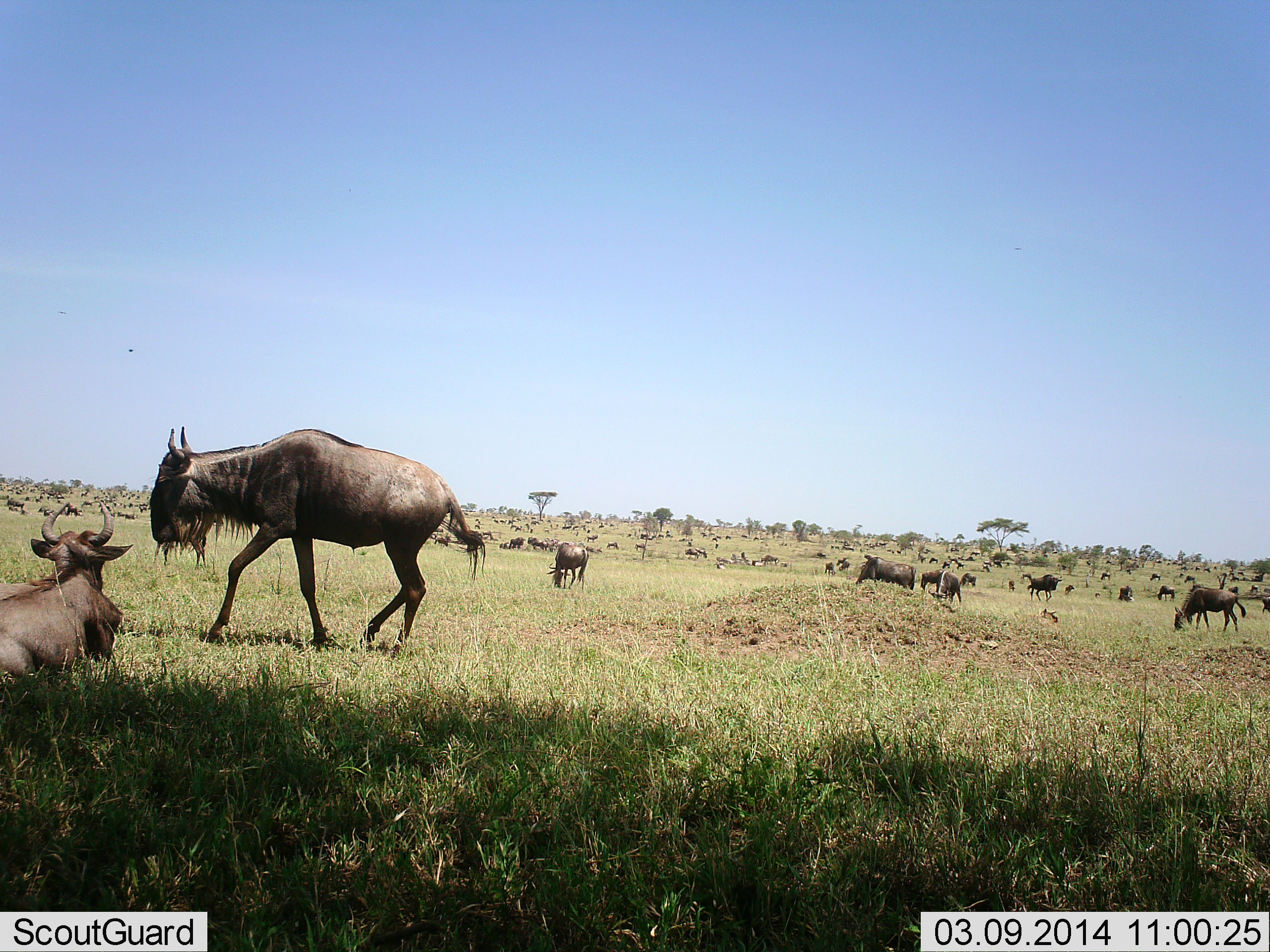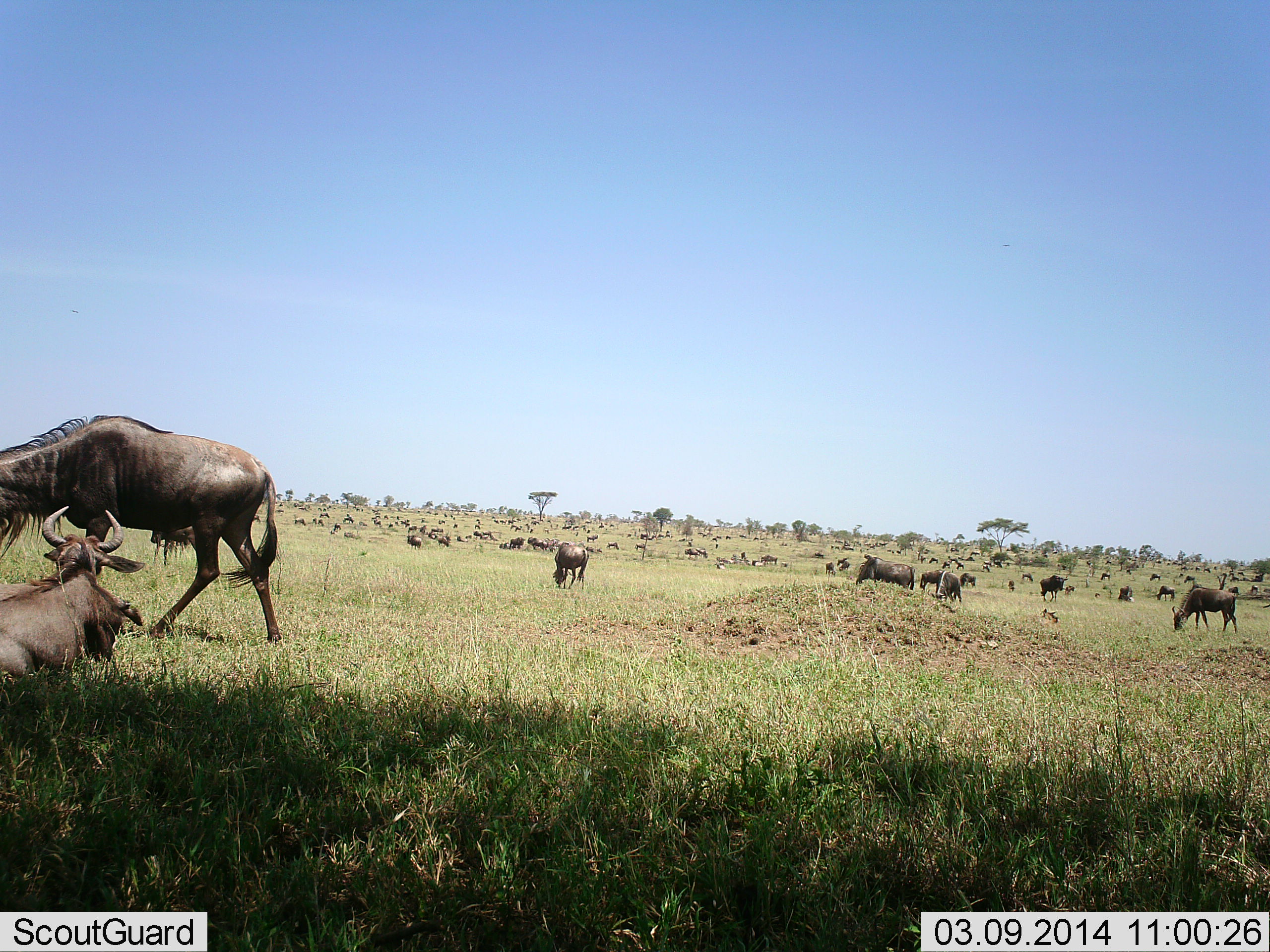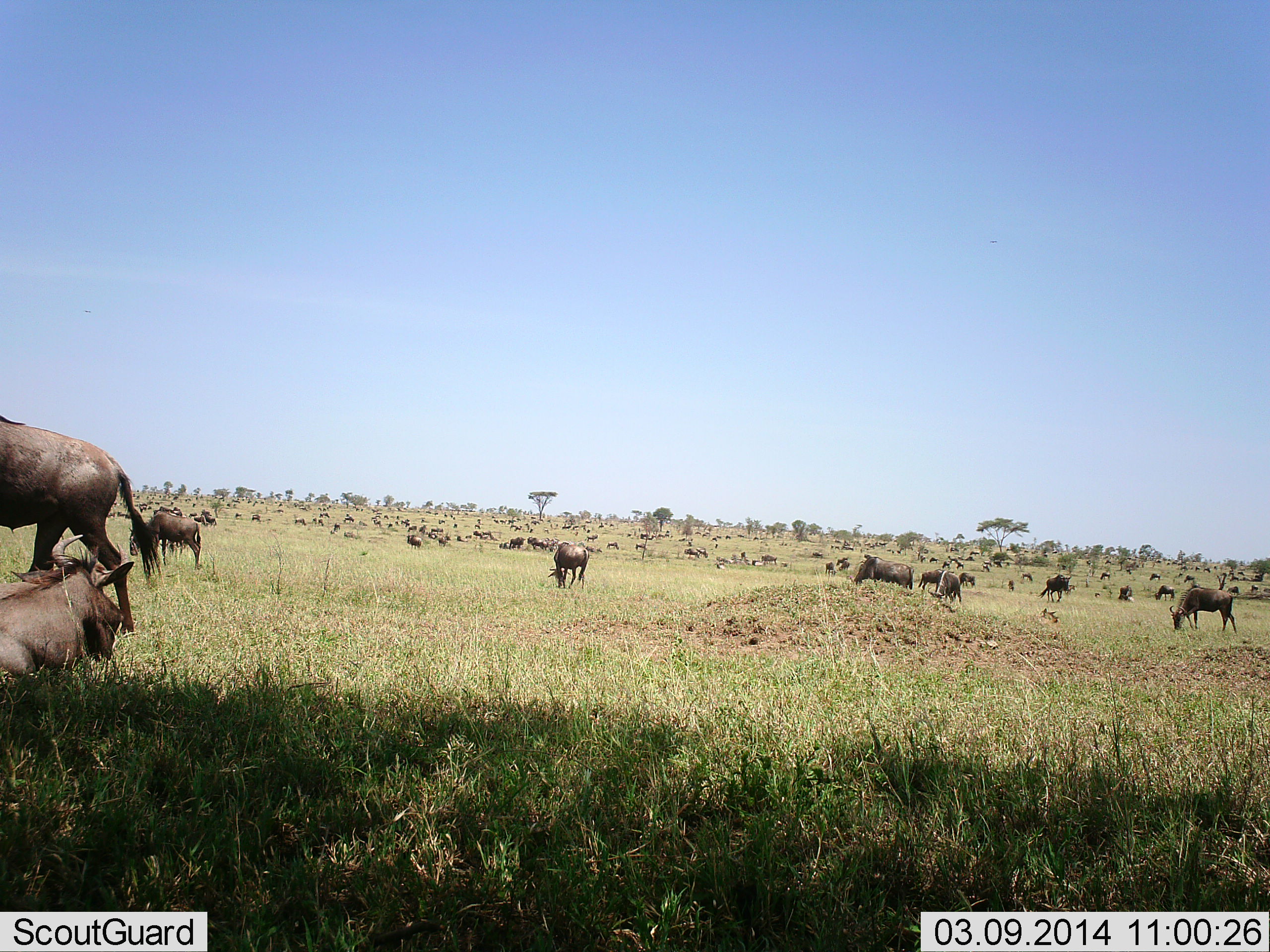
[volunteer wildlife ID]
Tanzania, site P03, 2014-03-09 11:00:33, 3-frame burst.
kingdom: Animalia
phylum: Chordata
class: Mammalia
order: Artiodactyla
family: Bovidae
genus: Connochaetes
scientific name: Connochaetes taurinus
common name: blue wildebeest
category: wildebeest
Wildebeest (blue wildebeest) (Connochaetes taurinus), count 51+. Behavior (volunteer vote fractions): standing 60%, resting 70%, moving 70%, interacting 0%. Young present (vote fraction): 0%. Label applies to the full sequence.